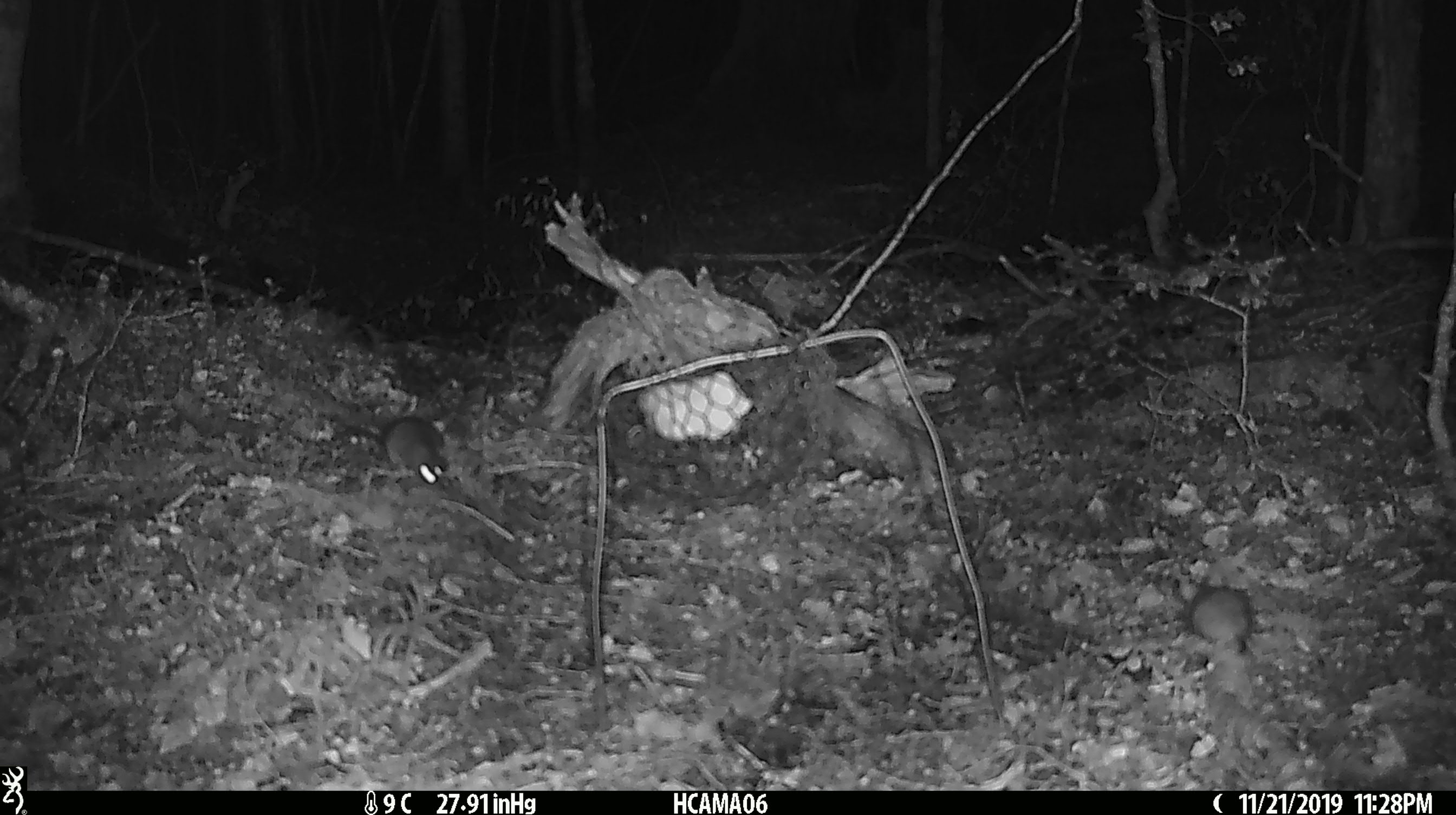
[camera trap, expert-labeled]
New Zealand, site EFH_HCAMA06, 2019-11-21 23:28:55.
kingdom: Animalia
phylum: Chordata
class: Mammalia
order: Rodentia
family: Muridae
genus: Mus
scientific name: Mus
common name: mouse